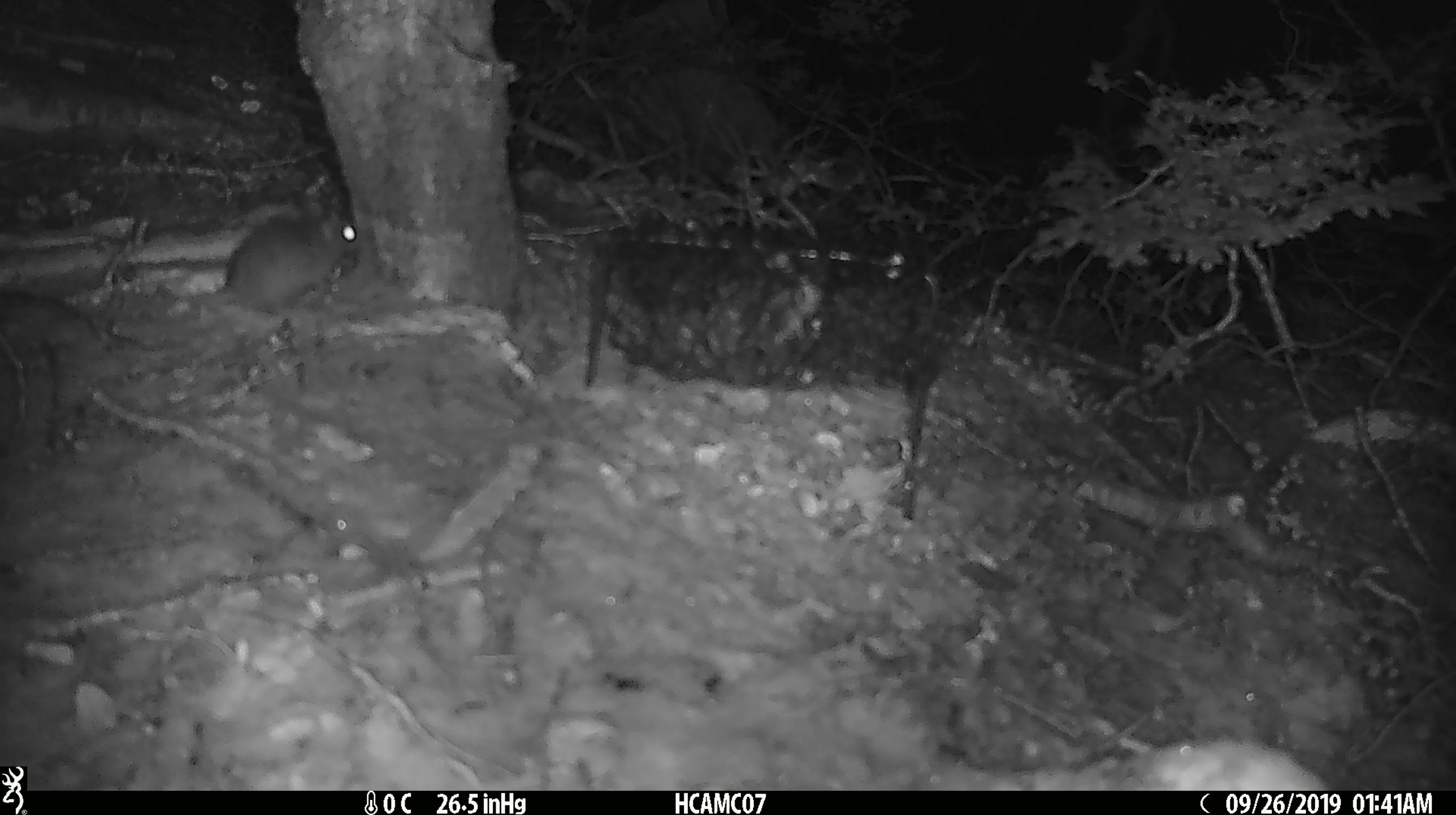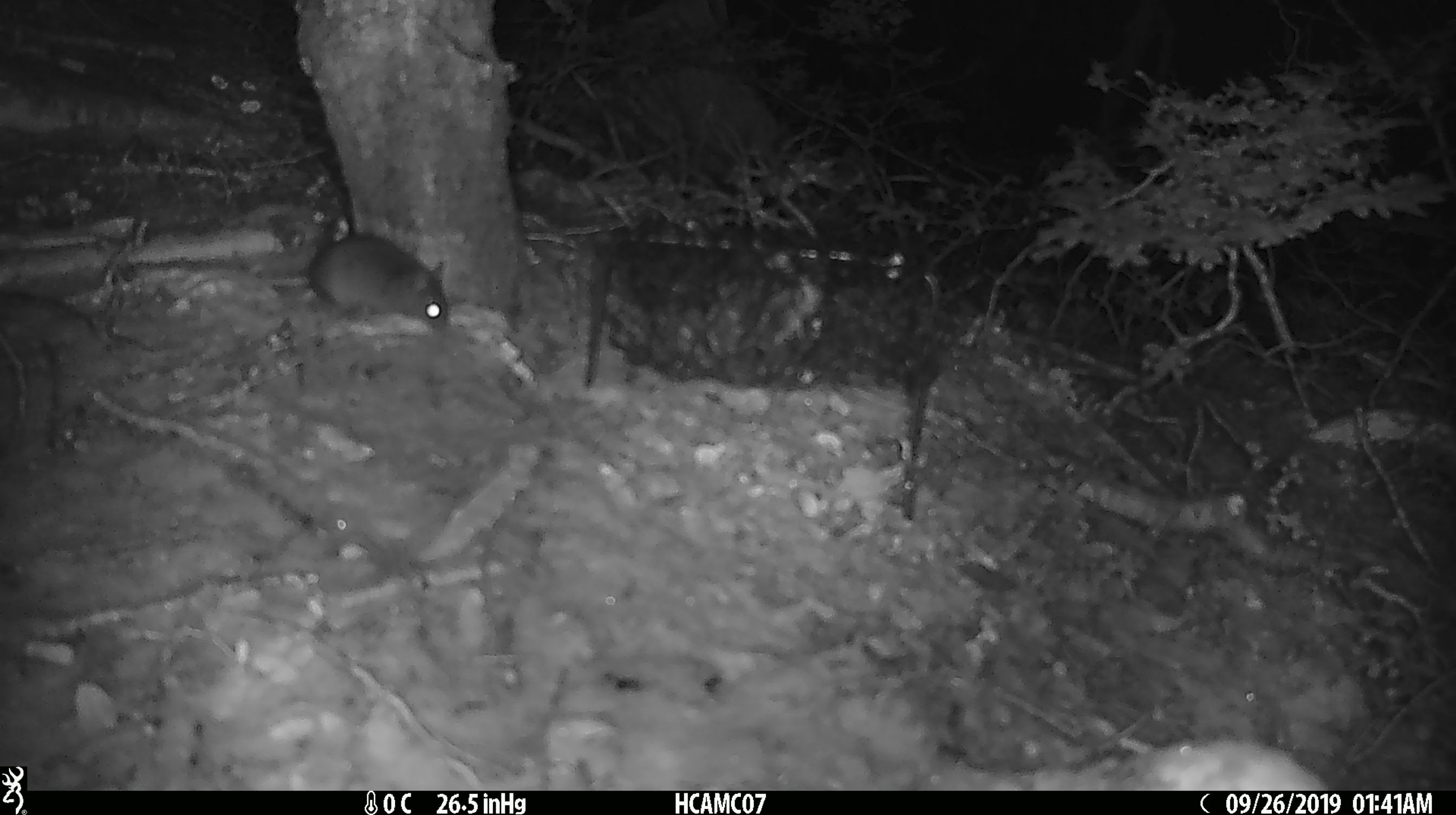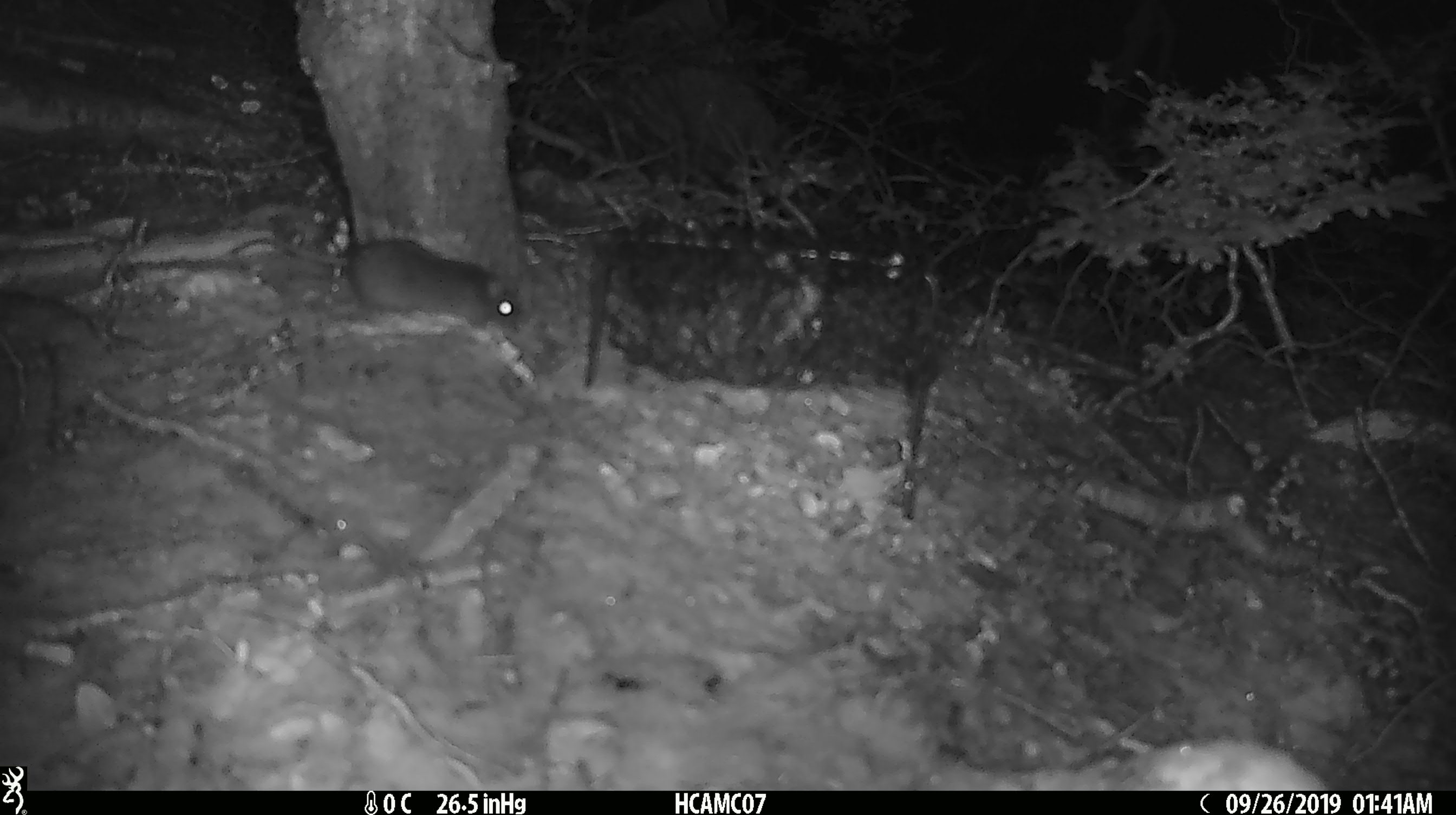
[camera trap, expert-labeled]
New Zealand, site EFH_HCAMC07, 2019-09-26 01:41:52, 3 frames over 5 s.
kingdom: Animalia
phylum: Chordata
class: Mammalia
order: Rodentia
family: Muridae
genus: Mus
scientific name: Mus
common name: mouse